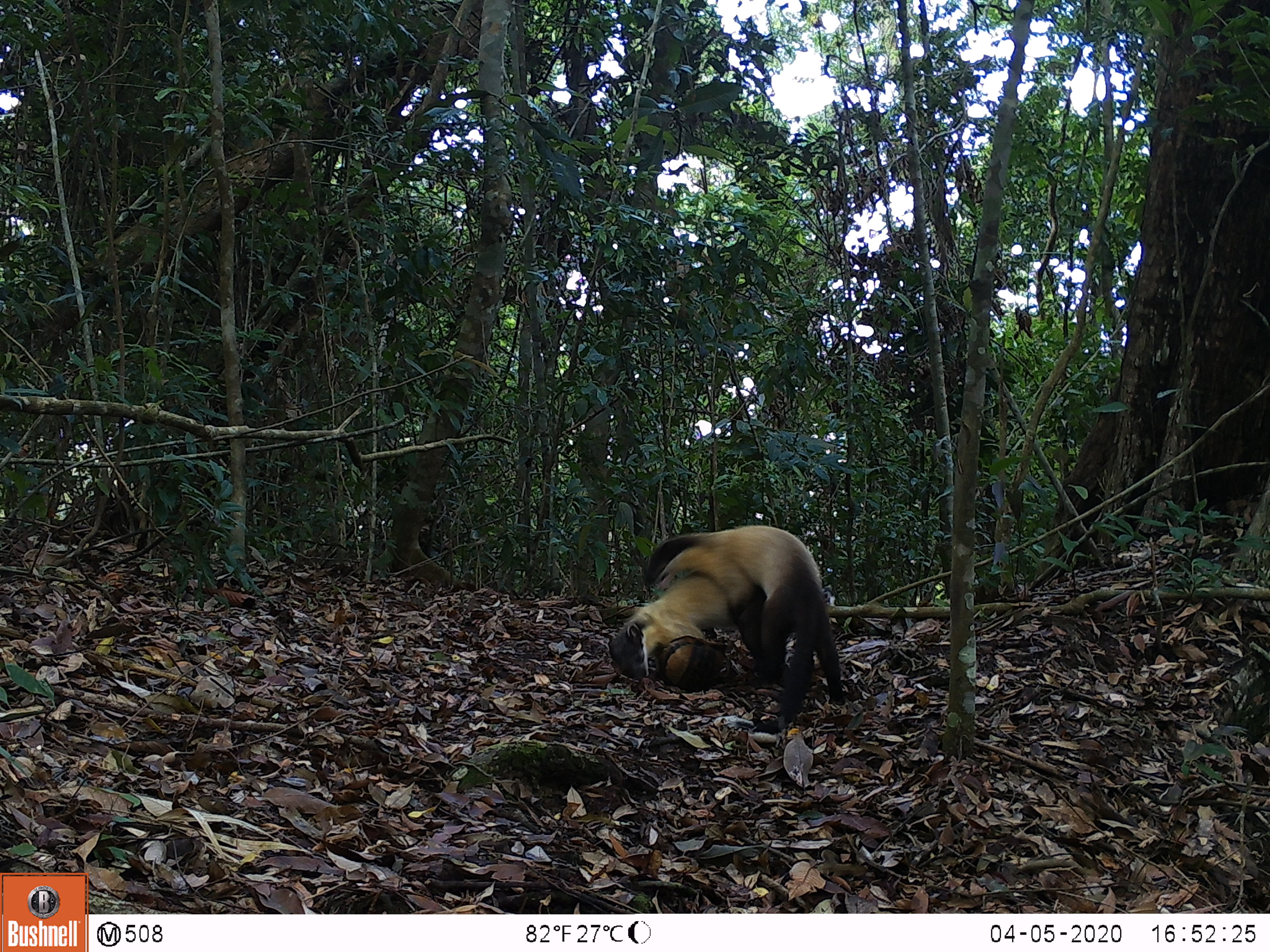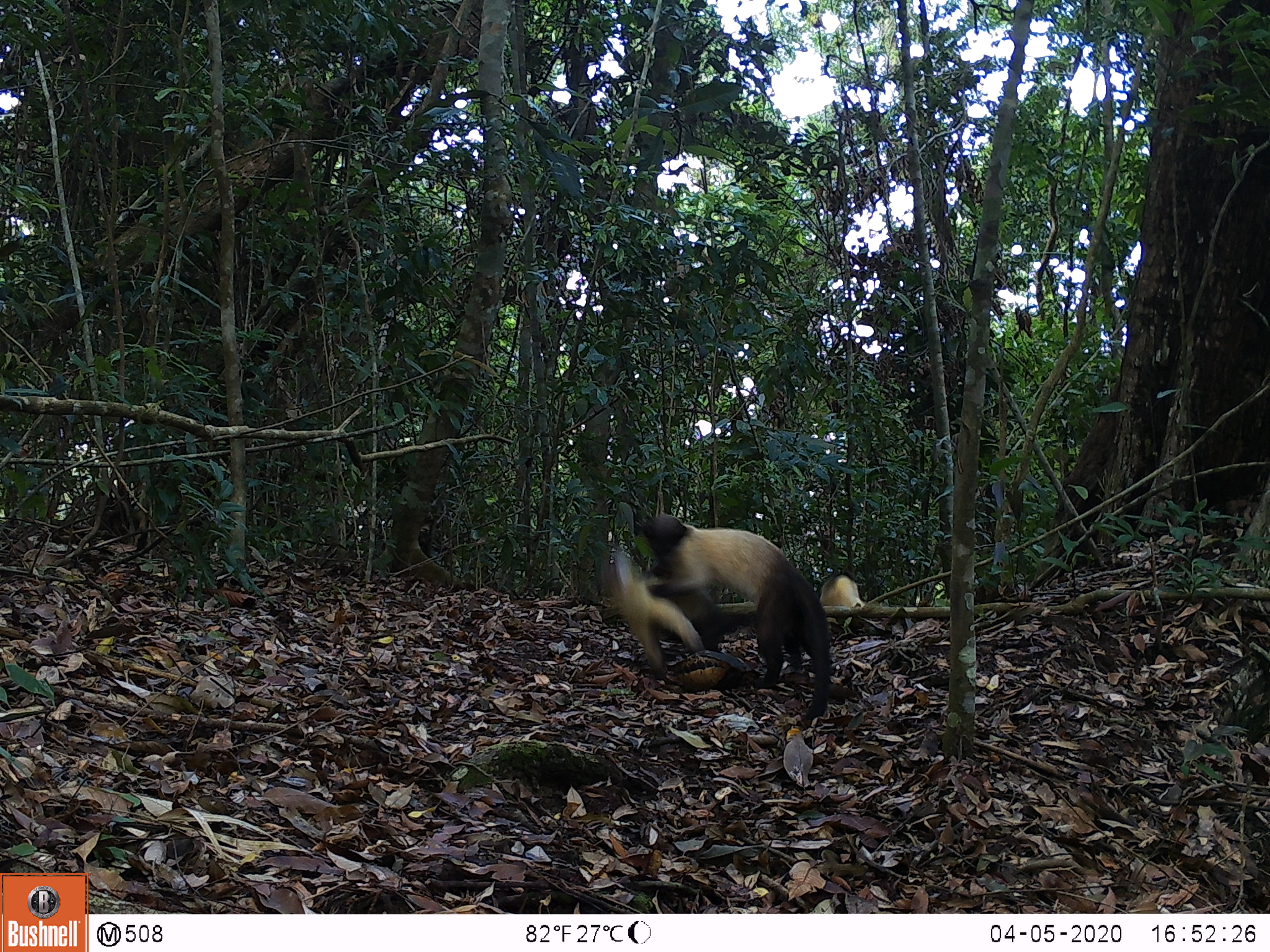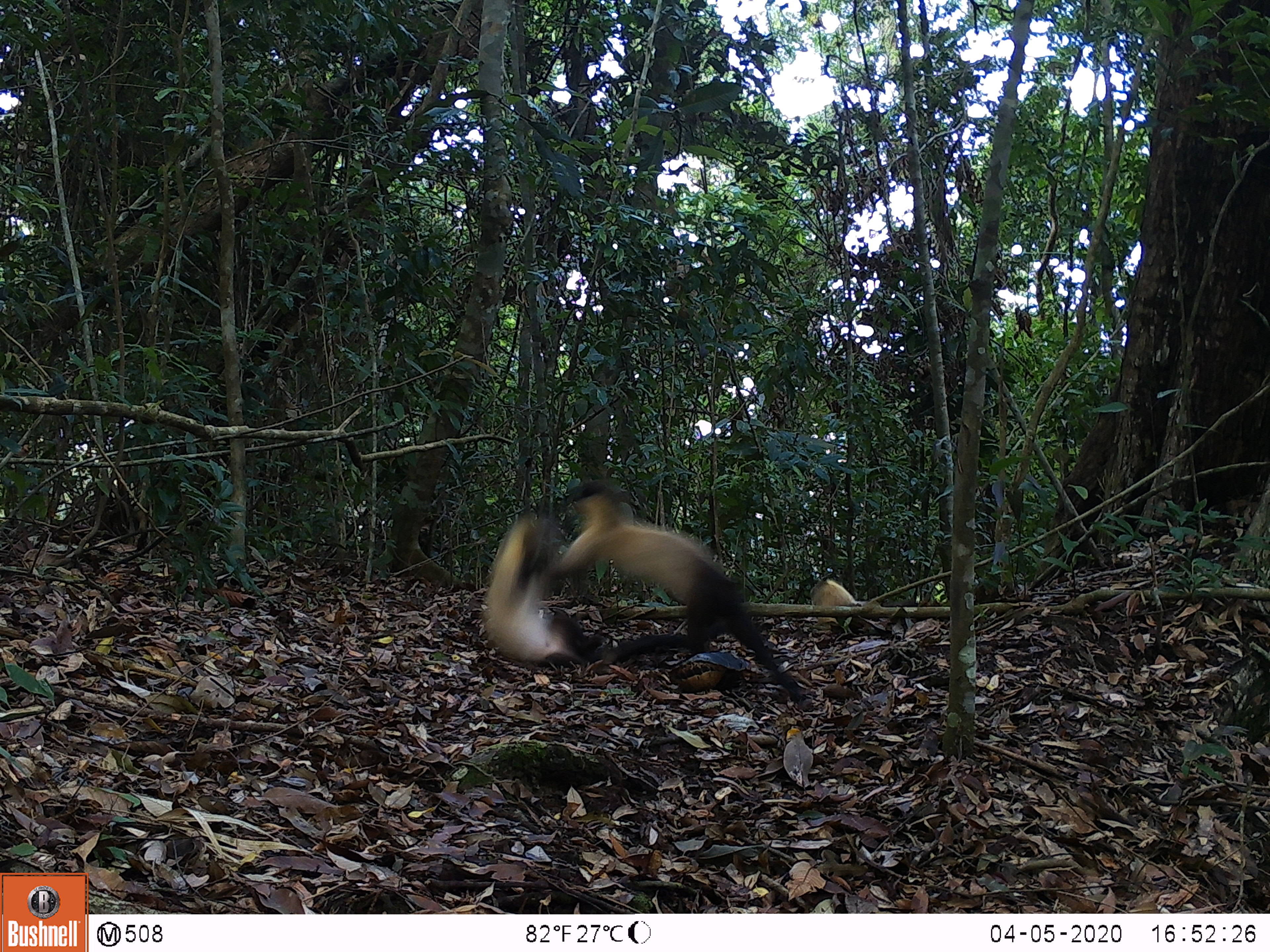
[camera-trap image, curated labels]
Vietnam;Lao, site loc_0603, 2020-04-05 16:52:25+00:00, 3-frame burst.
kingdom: Animalia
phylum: Chordata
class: Mammalia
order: Carnivora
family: Mustelidae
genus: Martes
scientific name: Martes flavigula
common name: yellow-throated marten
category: yellow throated marten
Yellow throated marten (yellow-throated marten) (Martes flavigula). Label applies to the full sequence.